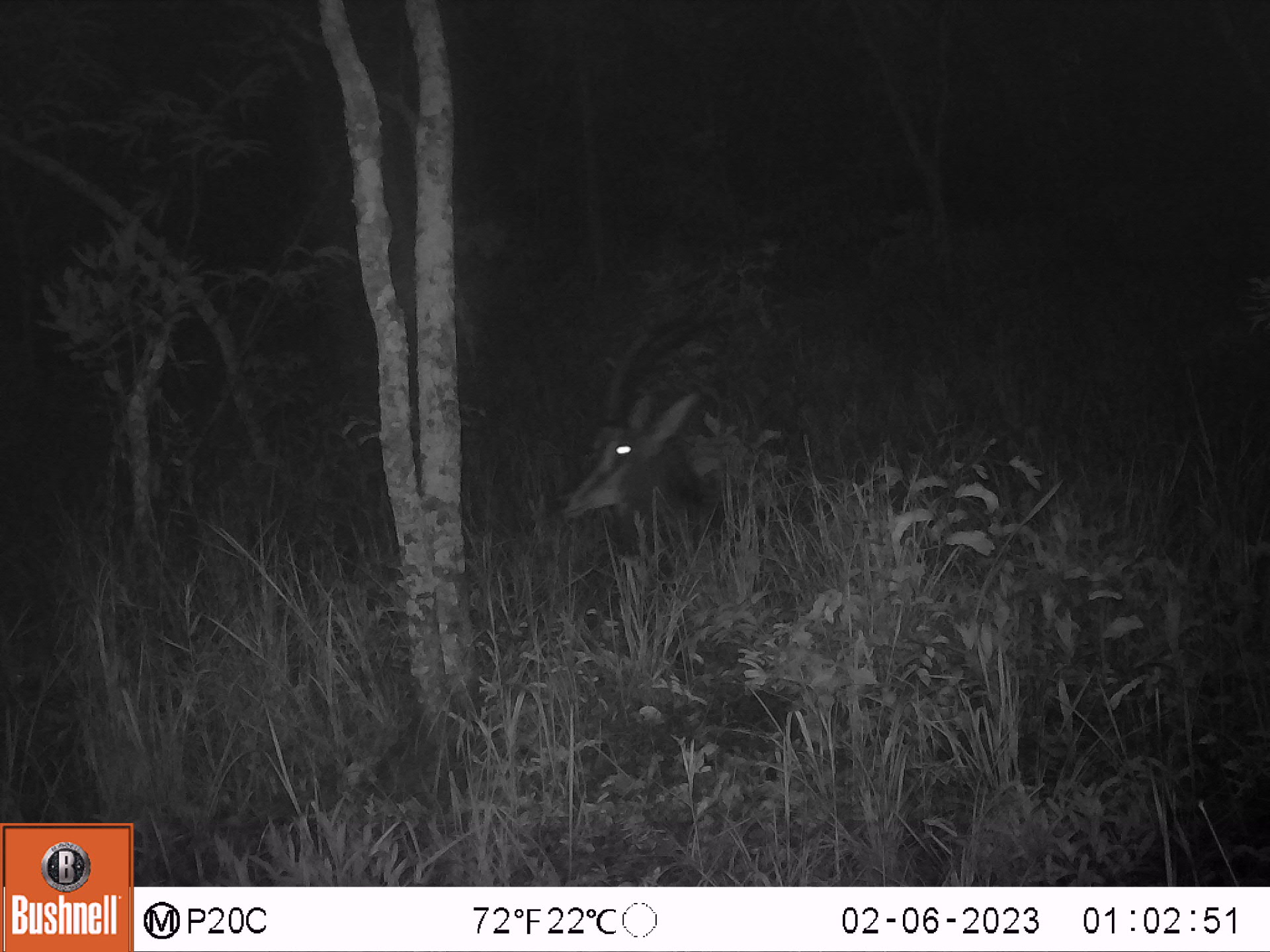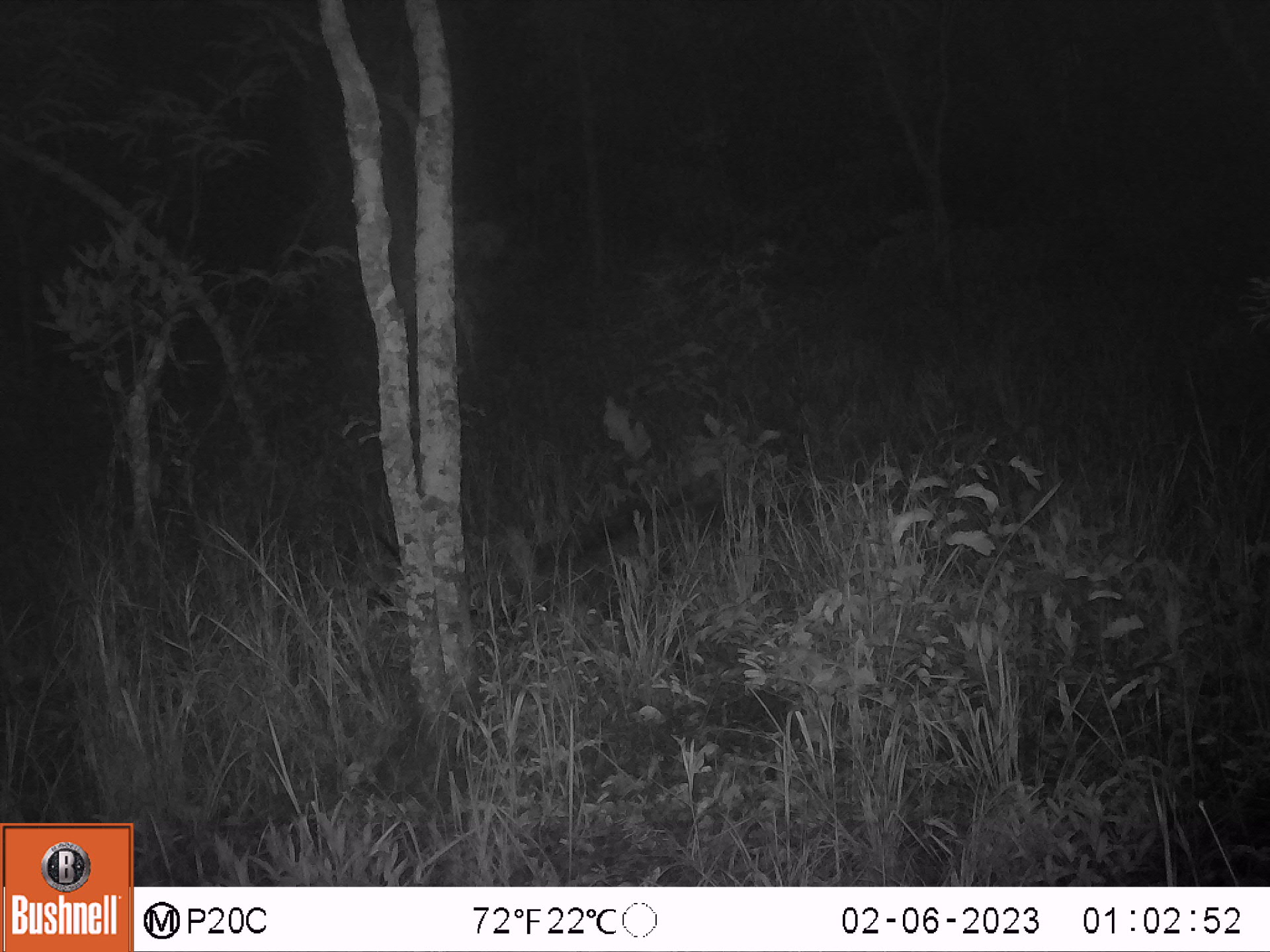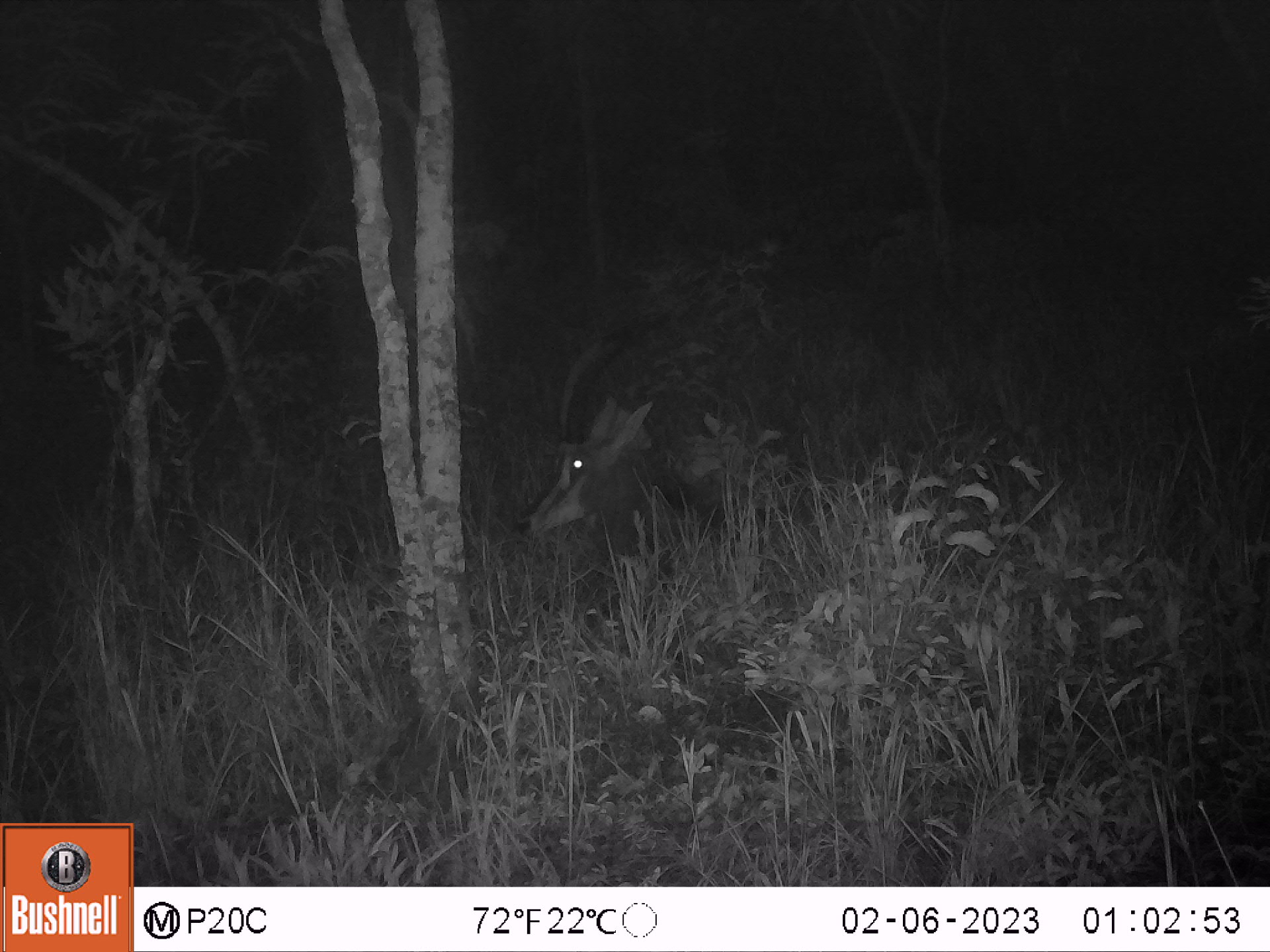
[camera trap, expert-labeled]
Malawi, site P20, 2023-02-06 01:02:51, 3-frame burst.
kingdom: Animalia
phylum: Chordata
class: Mammalia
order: Artiodactyla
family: Bovidae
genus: Hippotragus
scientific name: Hippotragus niger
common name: sable antelope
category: sable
Sable (sable antelope) (Hippotragus niger), count 1.